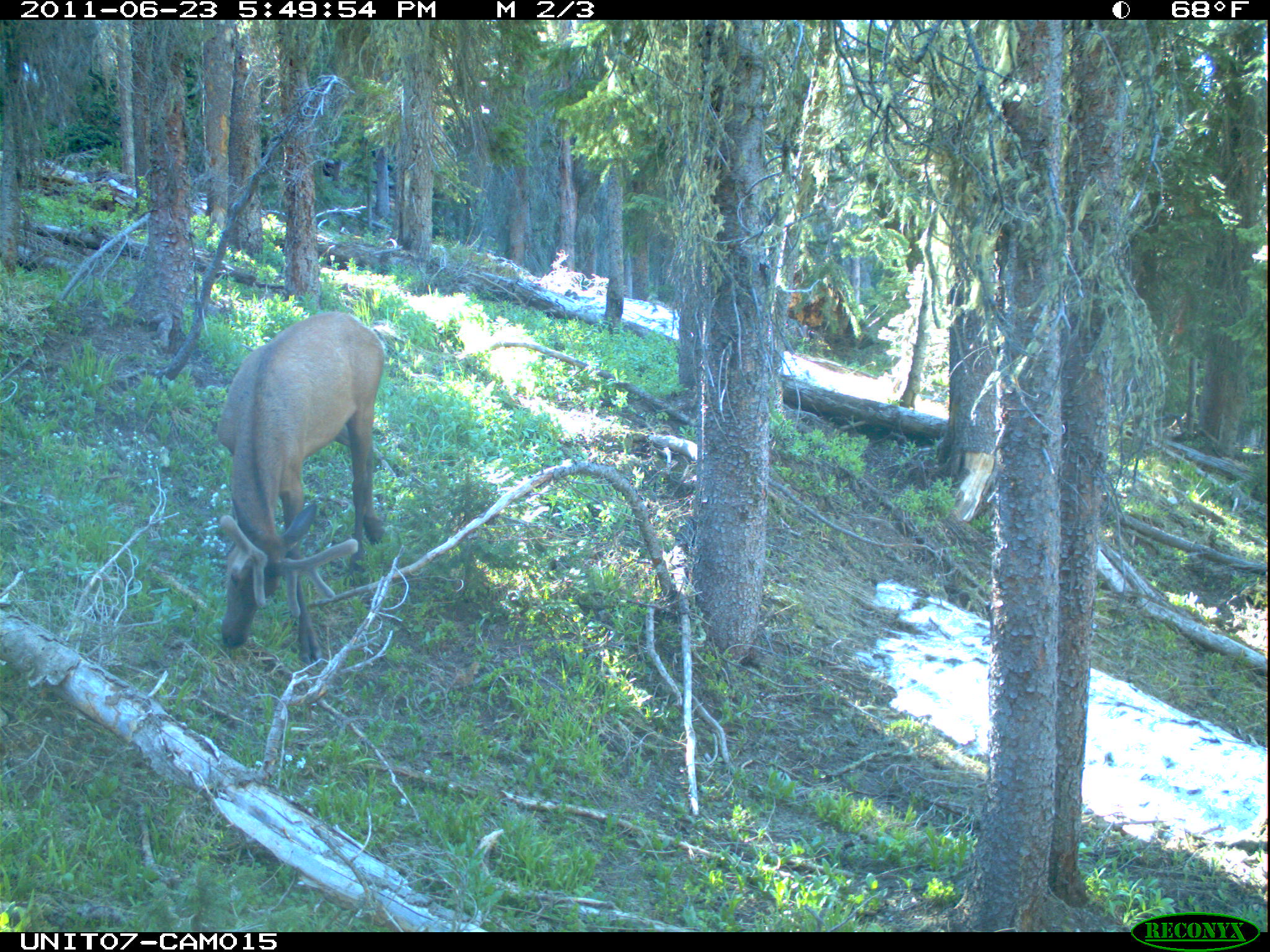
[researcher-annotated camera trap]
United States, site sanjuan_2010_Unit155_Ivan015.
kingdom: Animalia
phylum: Chordata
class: Mammalia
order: Artiodactyla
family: Cervidae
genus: Cervus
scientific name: Cervus elaphus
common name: red deer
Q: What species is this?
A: Cervus elaphus (red deer).